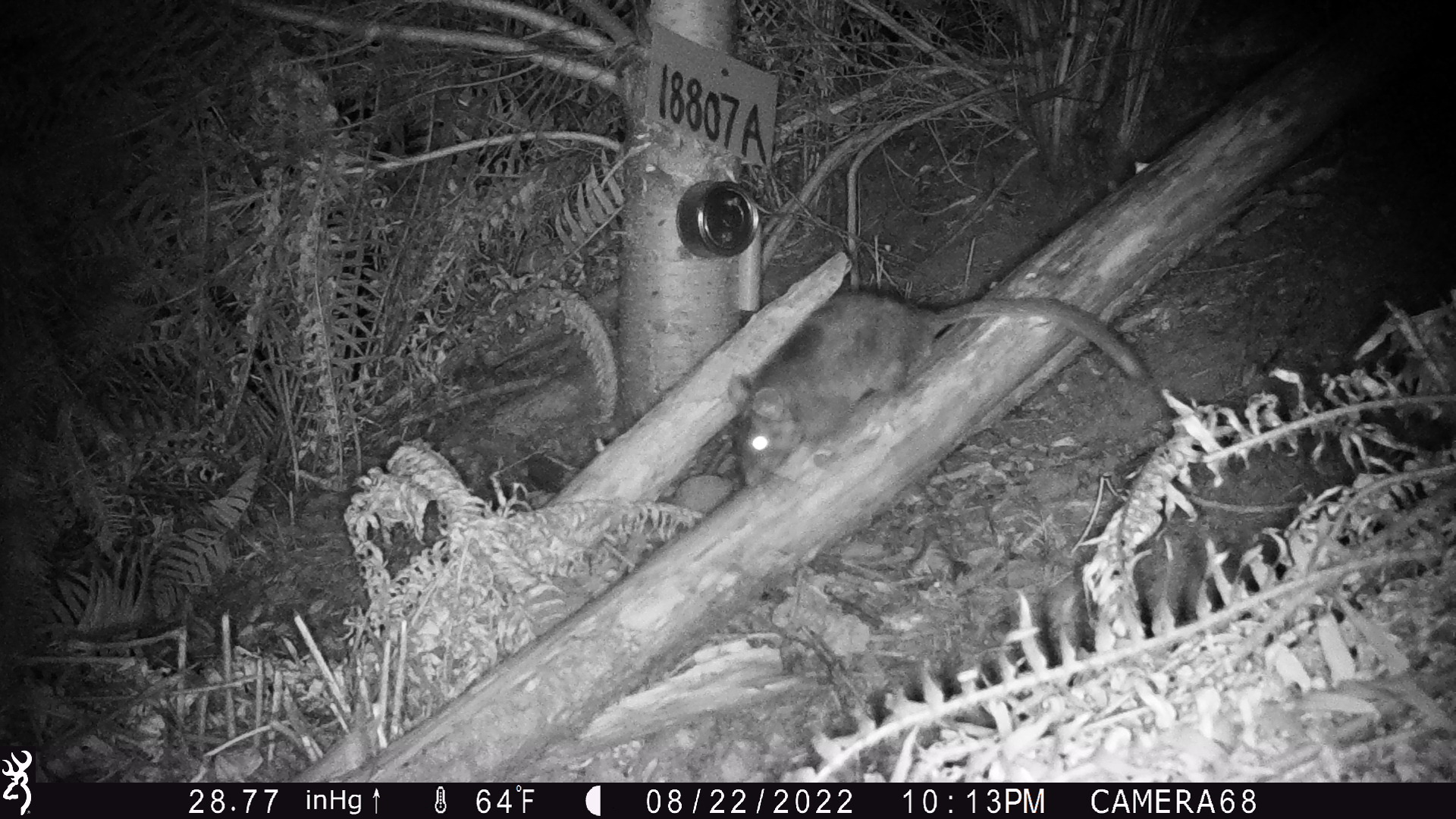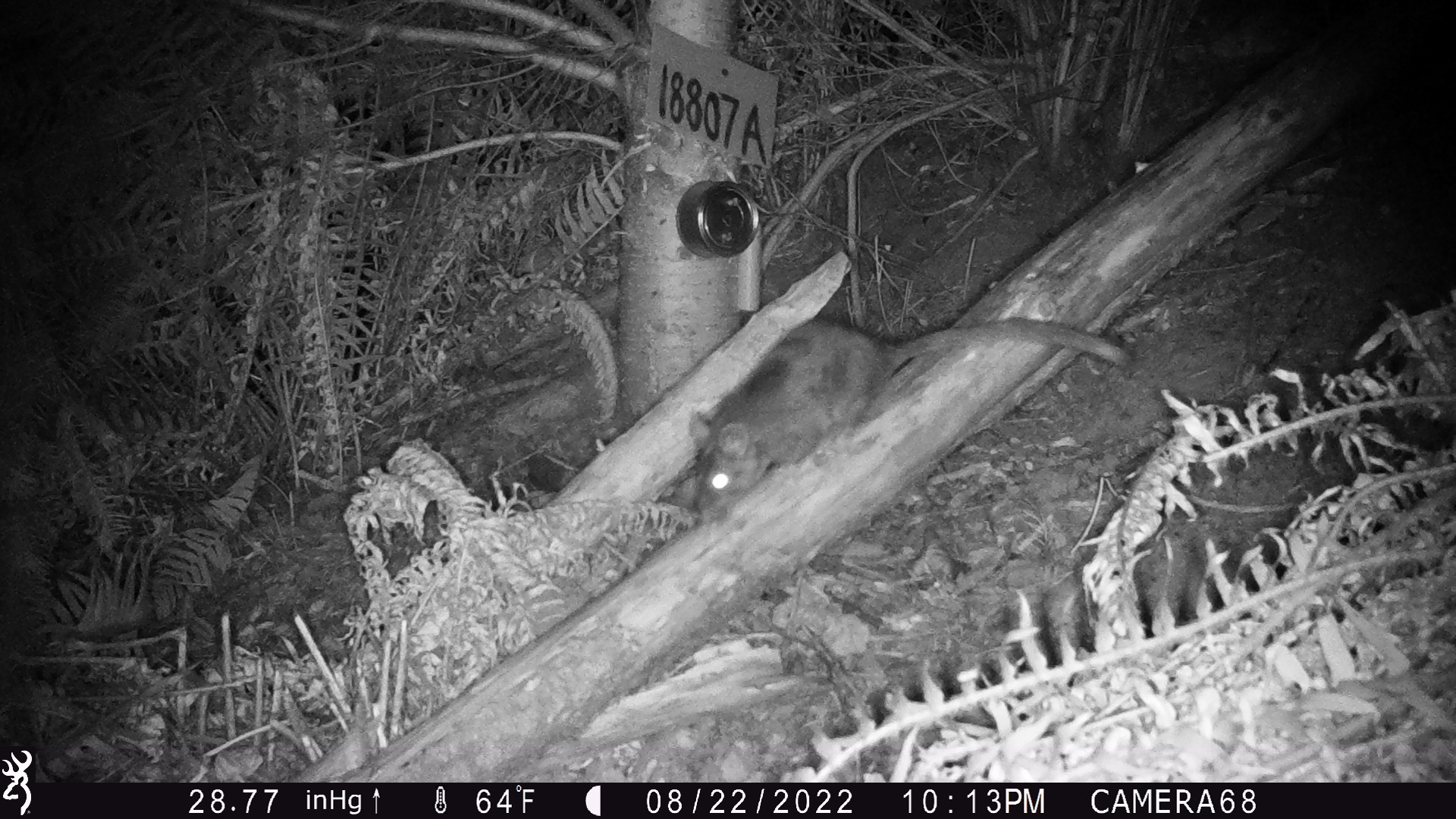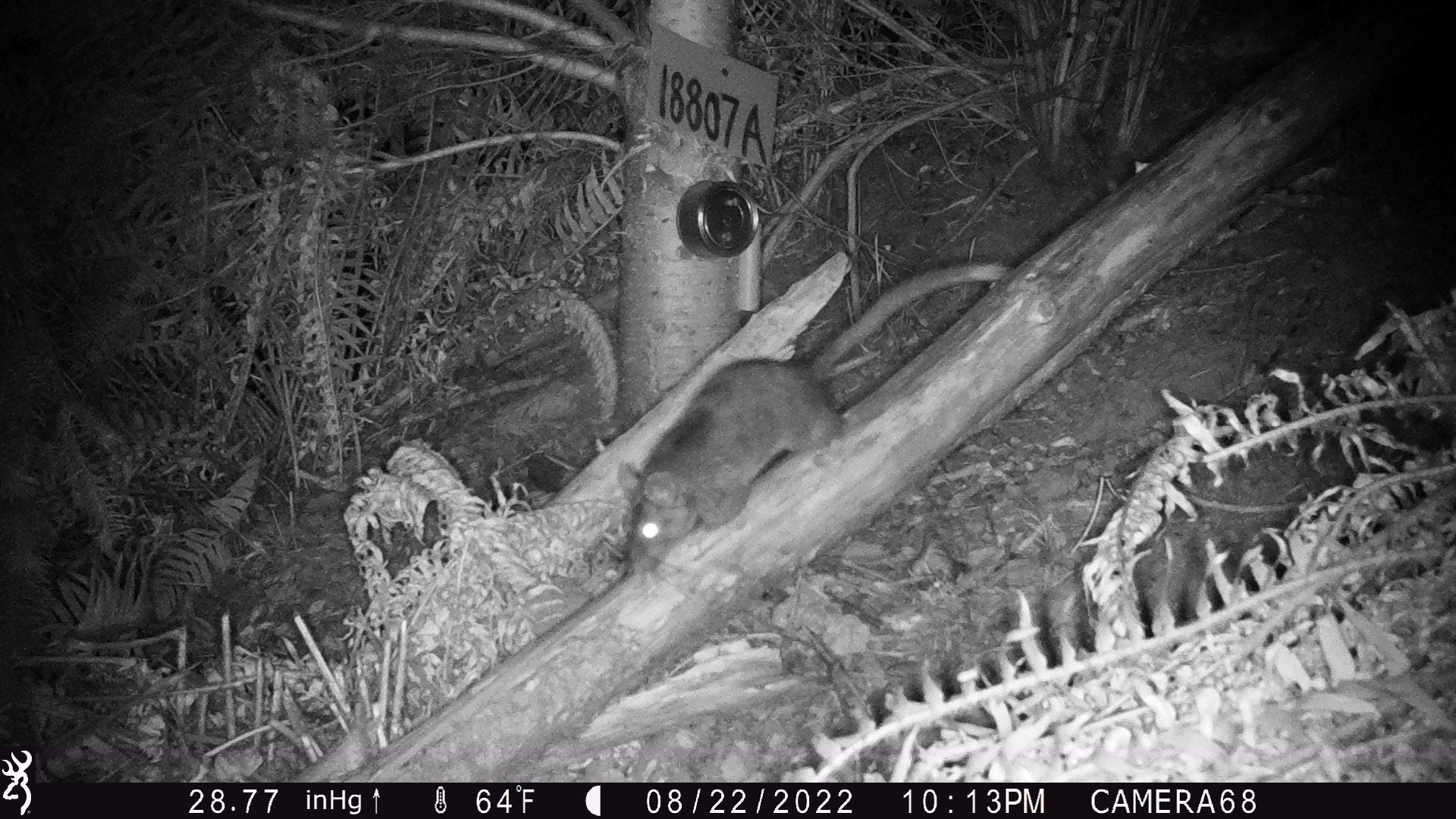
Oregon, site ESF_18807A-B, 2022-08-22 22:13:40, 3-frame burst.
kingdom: Animalia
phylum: Chordata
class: Mammalia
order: Rodentia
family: Cricetidae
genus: Neotoma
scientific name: Neotoma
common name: woodrats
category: neotoma species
Neotoma species (woodrats) (Neotoma).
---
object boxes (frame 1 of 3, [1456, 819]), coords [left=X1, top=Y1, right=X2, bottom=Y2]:
neotoma species: [left=722, top=282, right=1163, bottom=505]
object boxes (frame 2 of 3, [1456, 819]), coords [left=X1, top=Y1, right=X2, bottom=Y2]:
neotoma species: [left=676, top=307, right=1141, bottom=541]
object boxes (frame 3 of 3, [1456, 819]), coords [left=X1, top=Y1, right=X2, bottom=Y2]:
neotoma species: [left=609, top=252, right=1025, bottom=590]